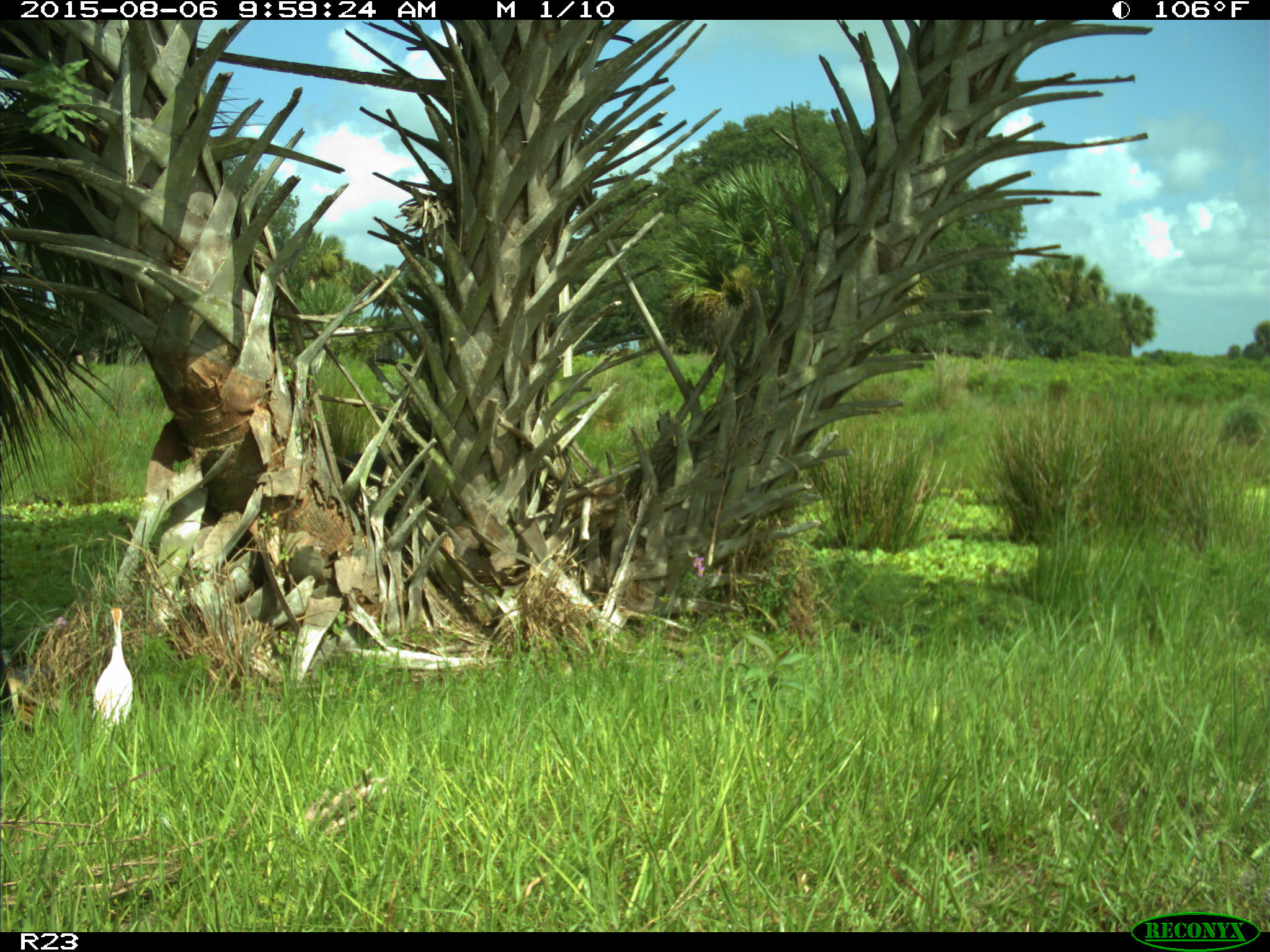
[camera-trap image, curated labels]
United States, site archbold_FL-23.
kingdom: Animalia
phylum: Chordata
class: Mammalia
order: Artiodactyla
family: Bovidae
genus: Bos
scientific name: Bos taurus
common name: domestic cow